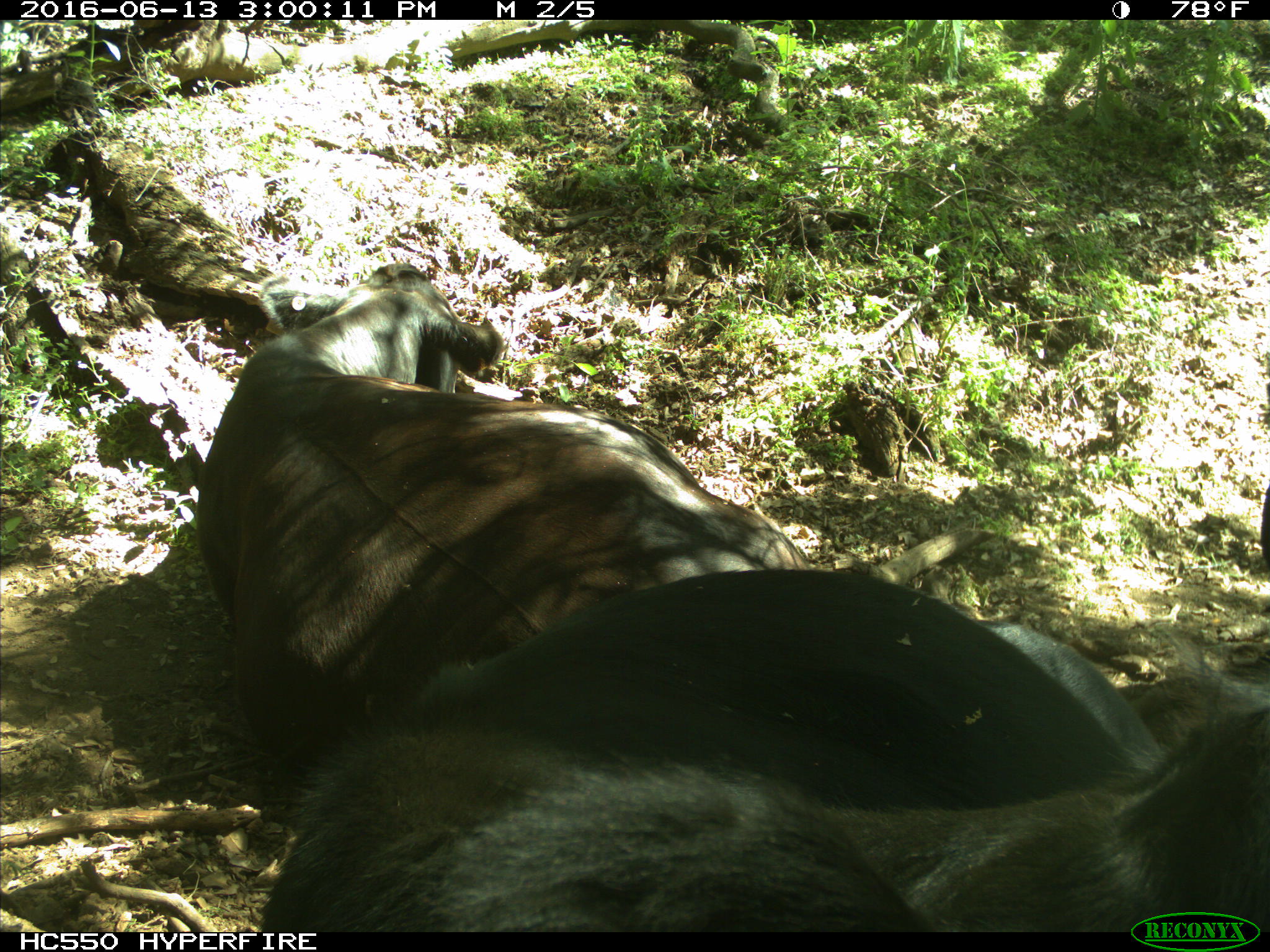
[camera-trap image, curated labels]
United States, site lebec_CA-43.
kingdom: Animalia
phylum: Chordata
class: Mammalia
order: Artiodactyla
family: Bovidae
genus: Bos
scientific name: Bos taurus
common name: domestic cow